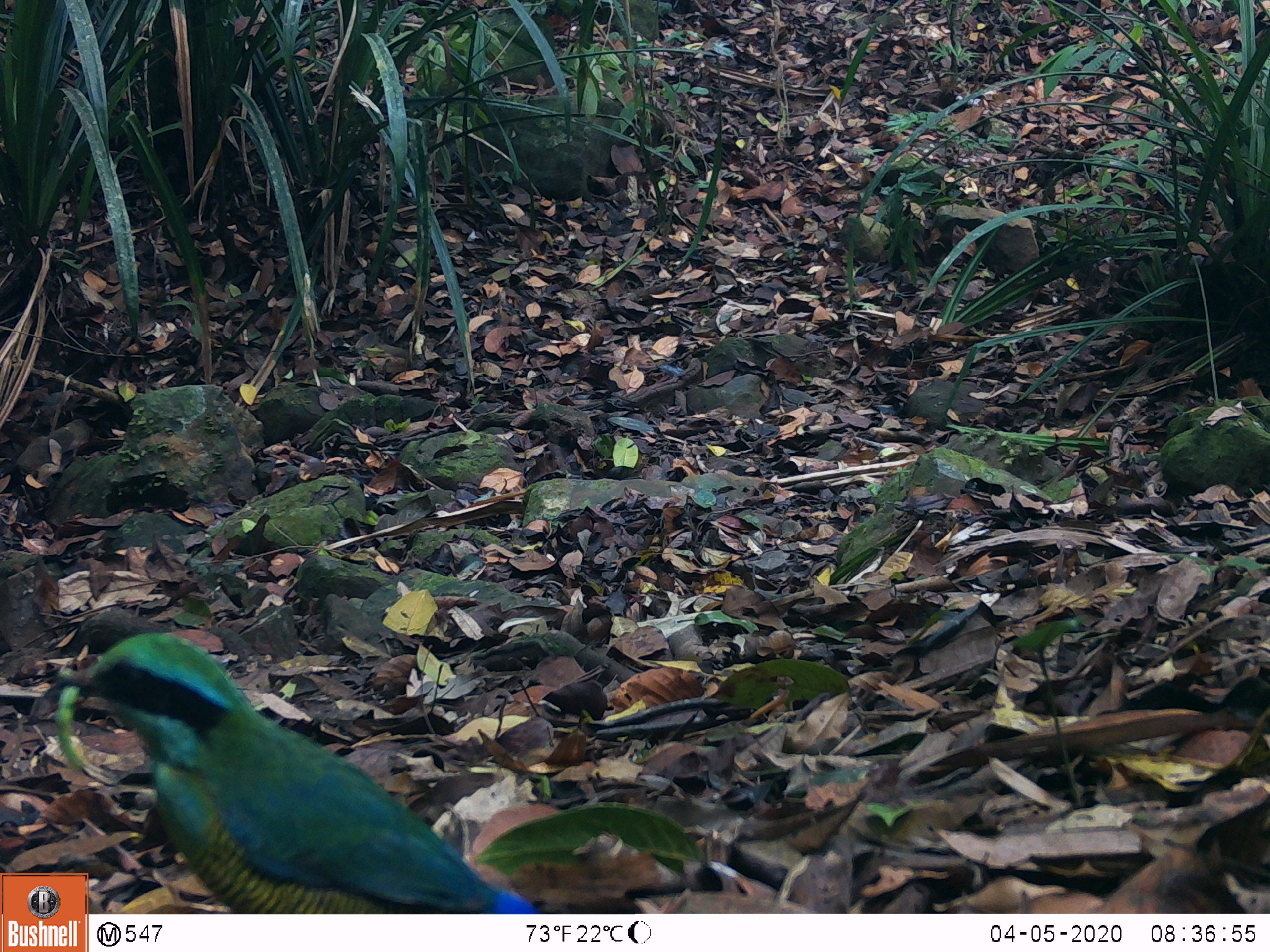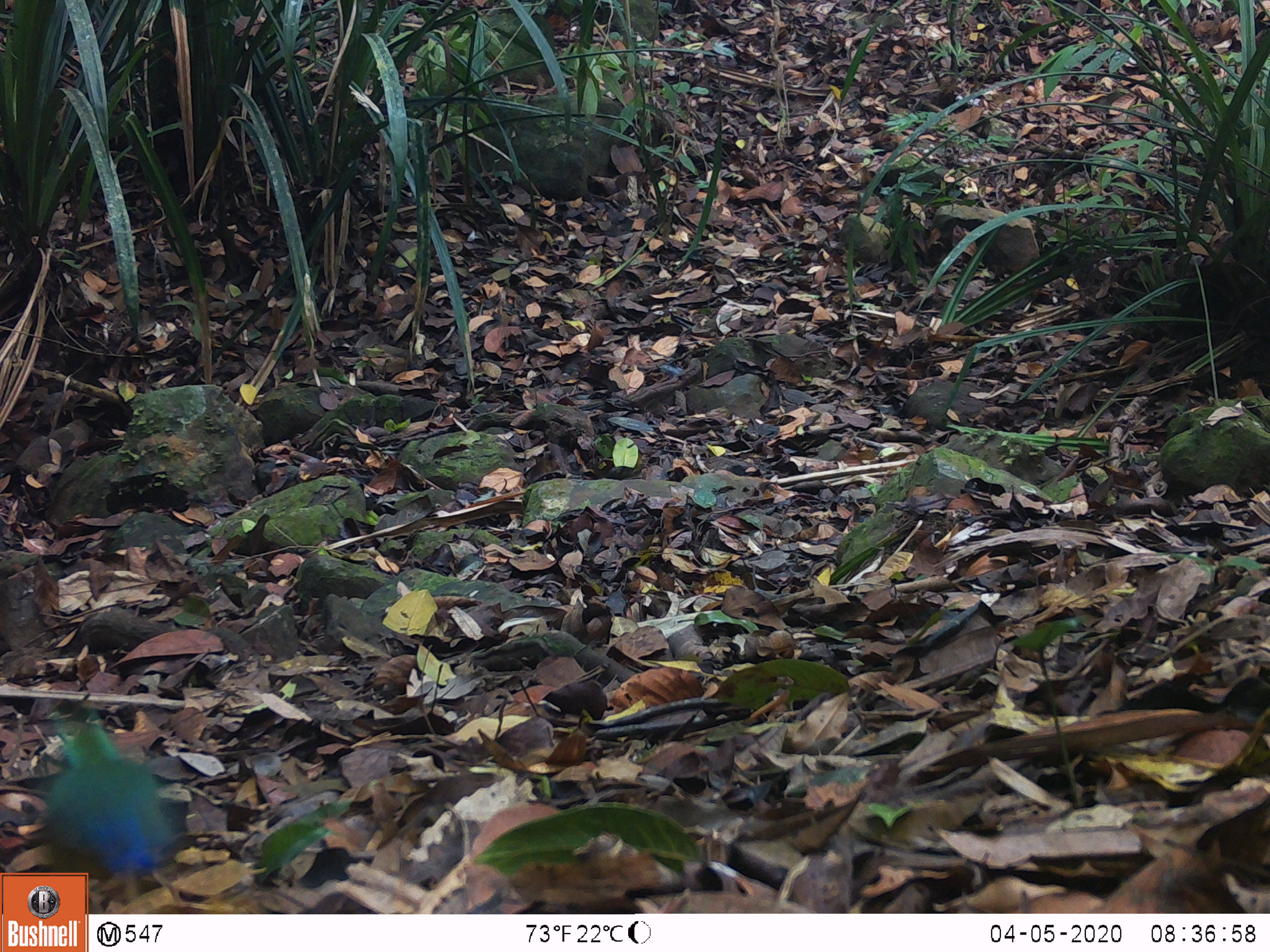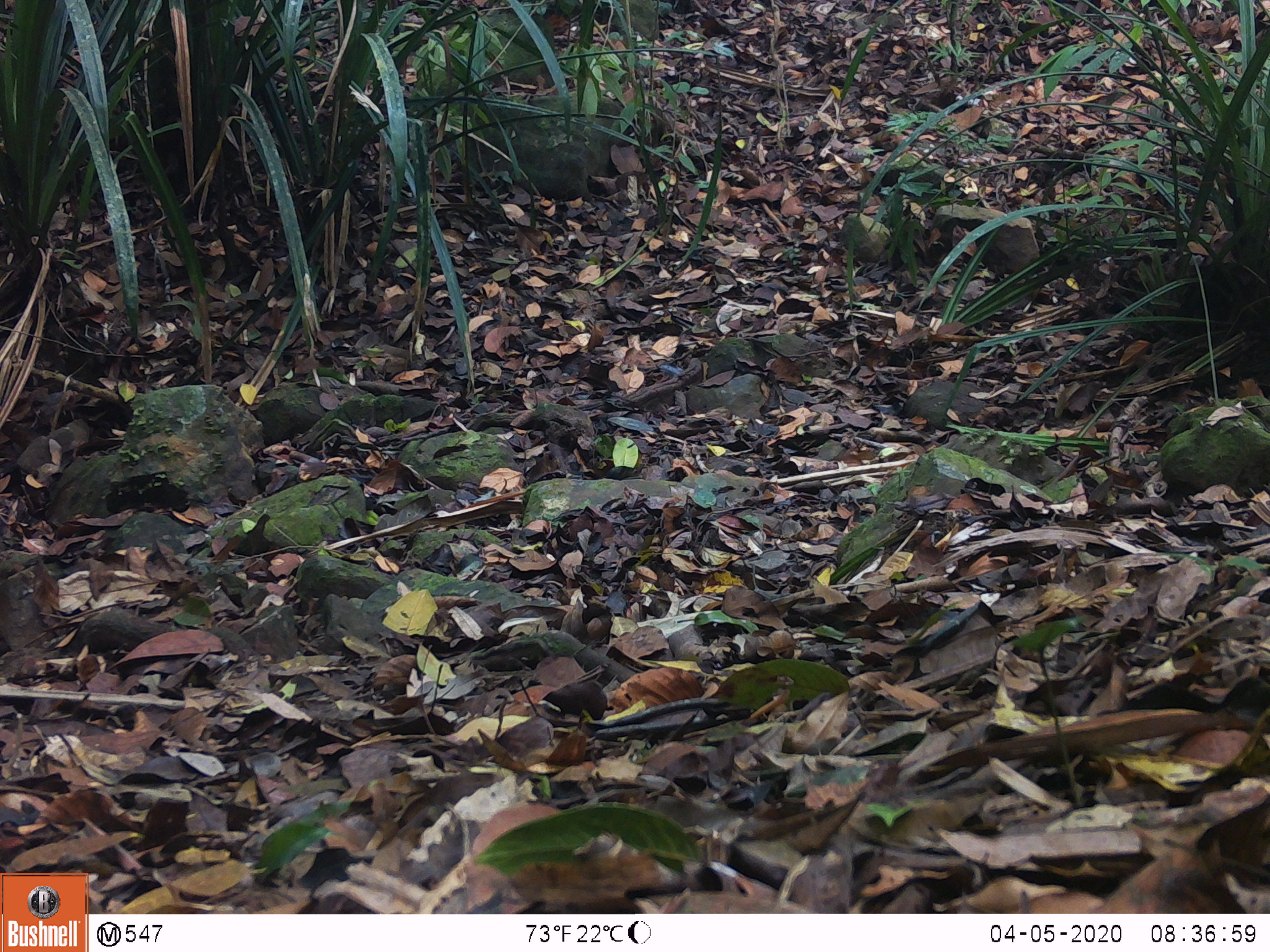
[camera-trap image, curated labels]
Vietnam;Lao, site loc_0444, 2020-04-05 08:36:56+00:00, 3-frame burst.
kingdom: Animalia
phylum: Chordata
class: Aves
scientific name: Aves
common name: bird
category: unidentified bird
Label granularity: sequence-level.